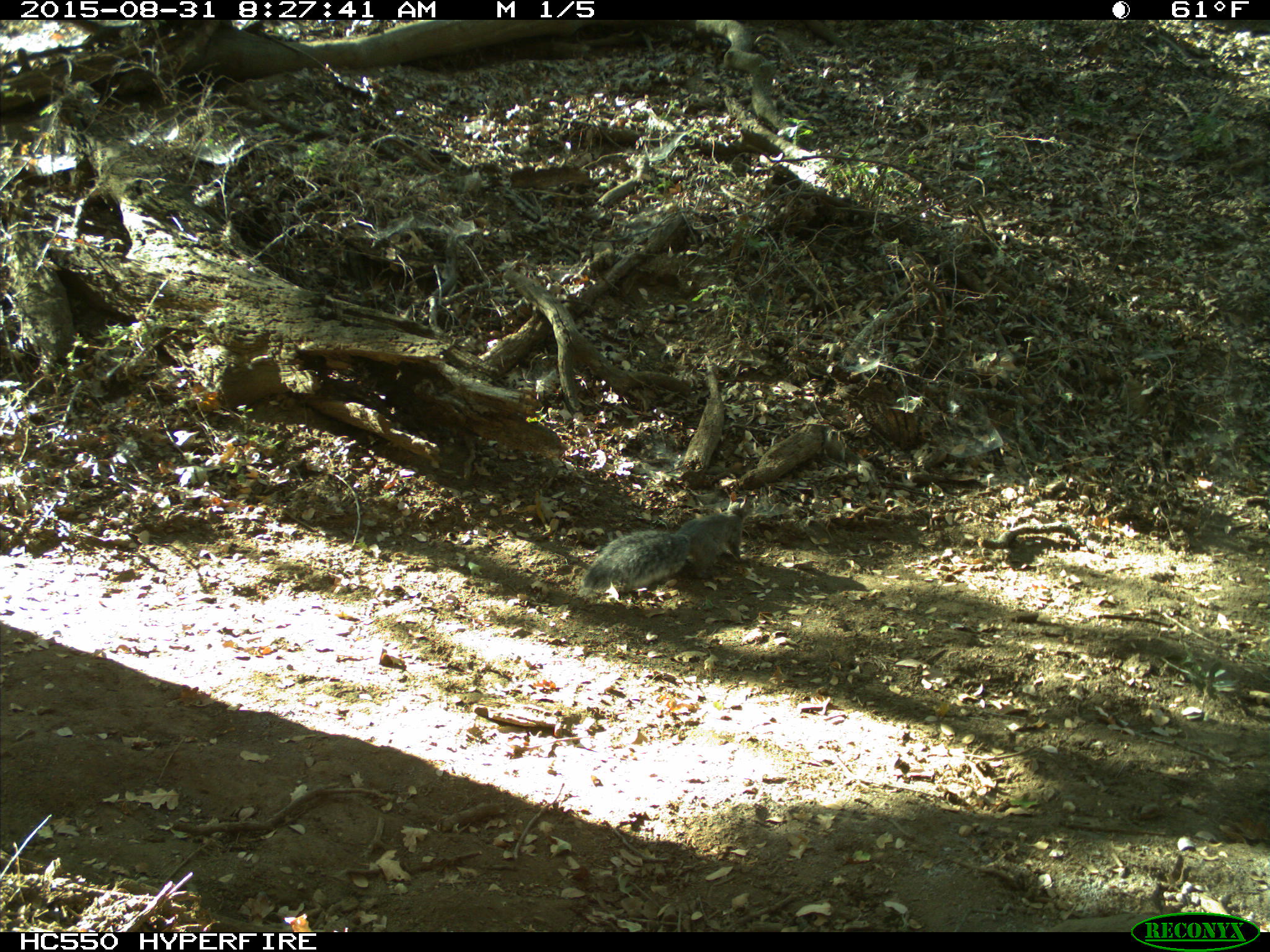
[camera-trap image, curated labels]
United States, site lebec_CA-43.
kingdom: Animalia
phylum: Chordata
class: Mammalia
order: Rodentia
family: Sciuridae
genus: Sciurus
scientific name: Sciurus carolinensis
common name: eastern gray squirrel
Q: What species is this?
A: Sciurus carolinensis (eastern gray squirrel).